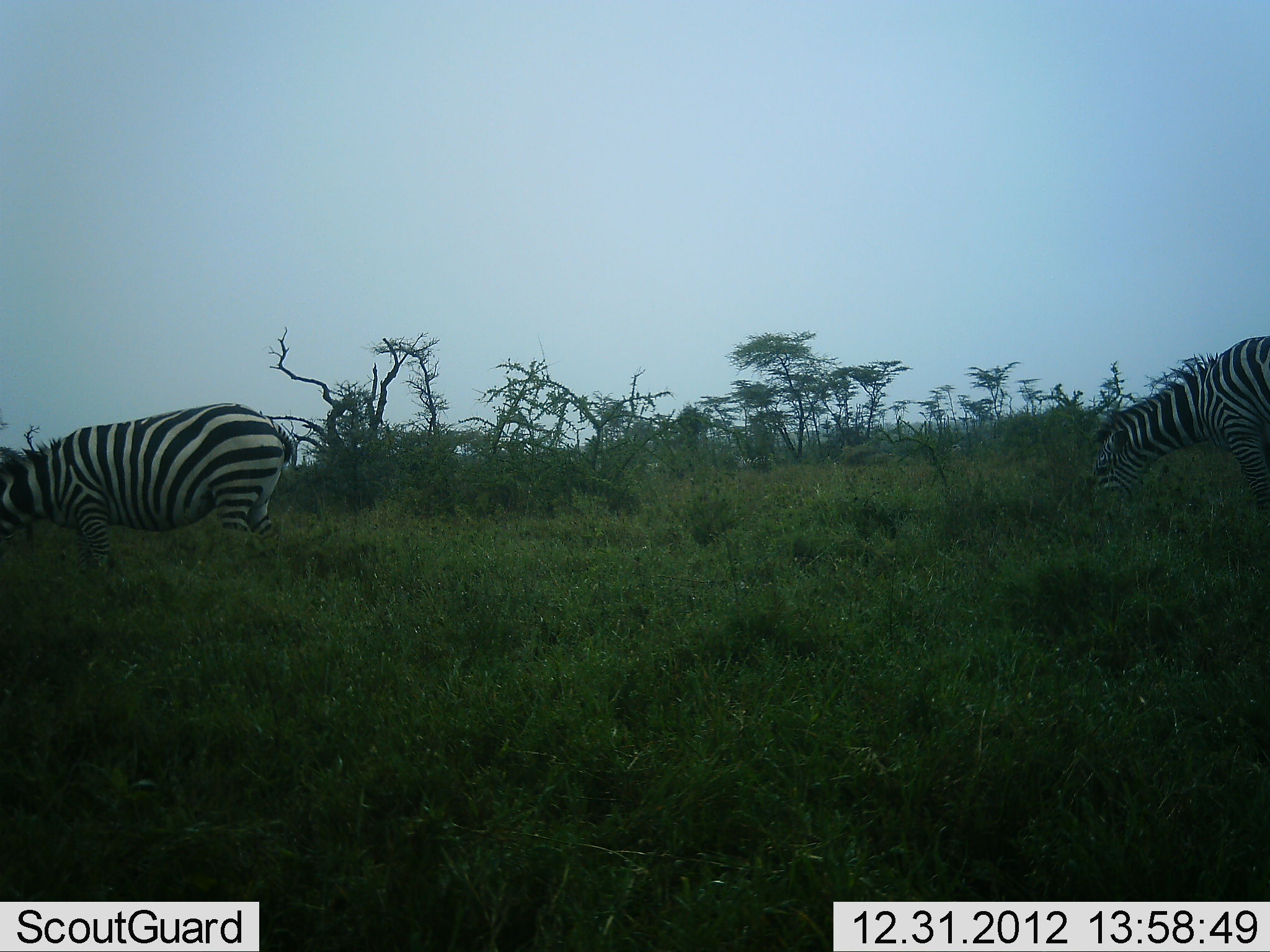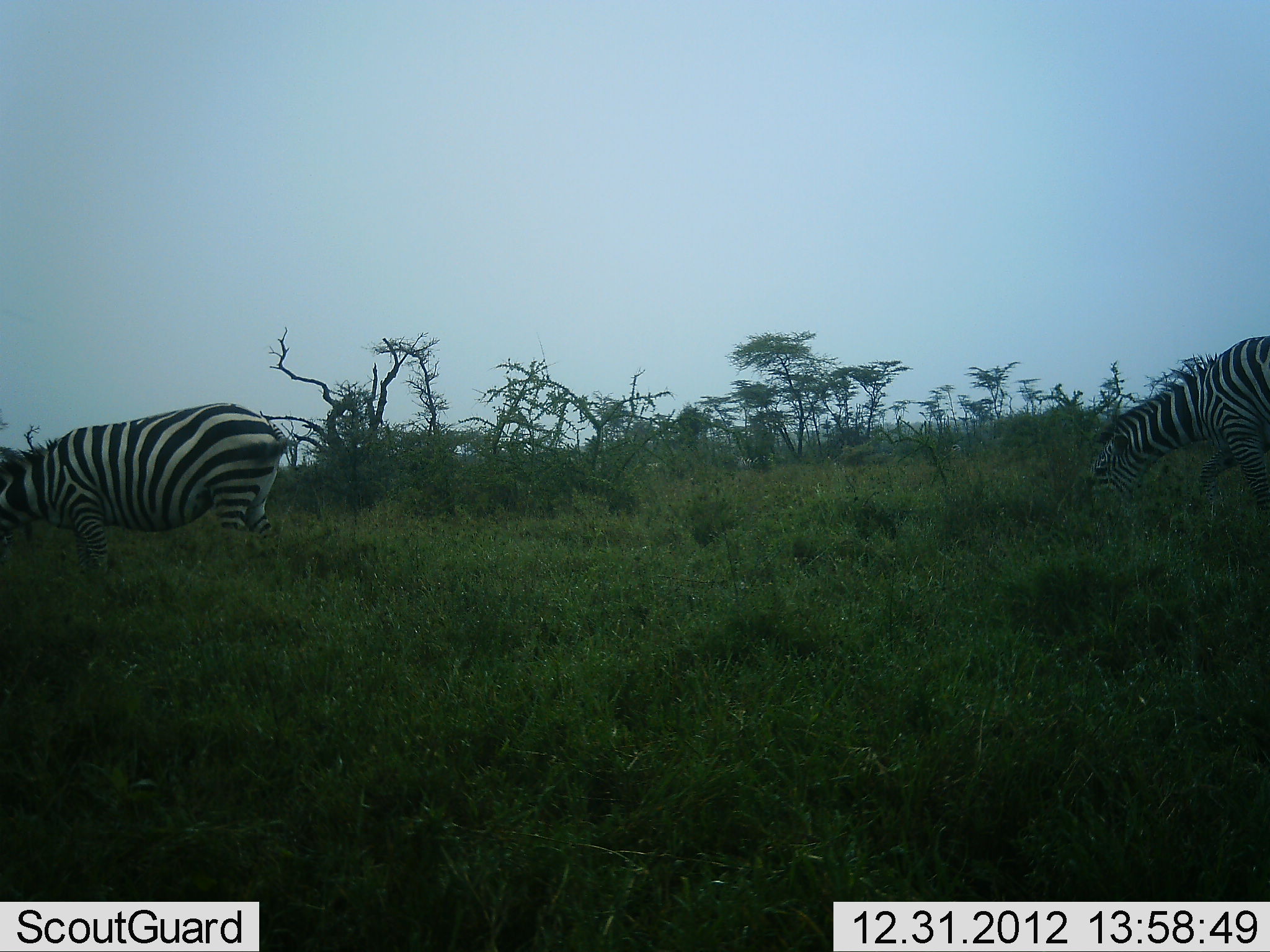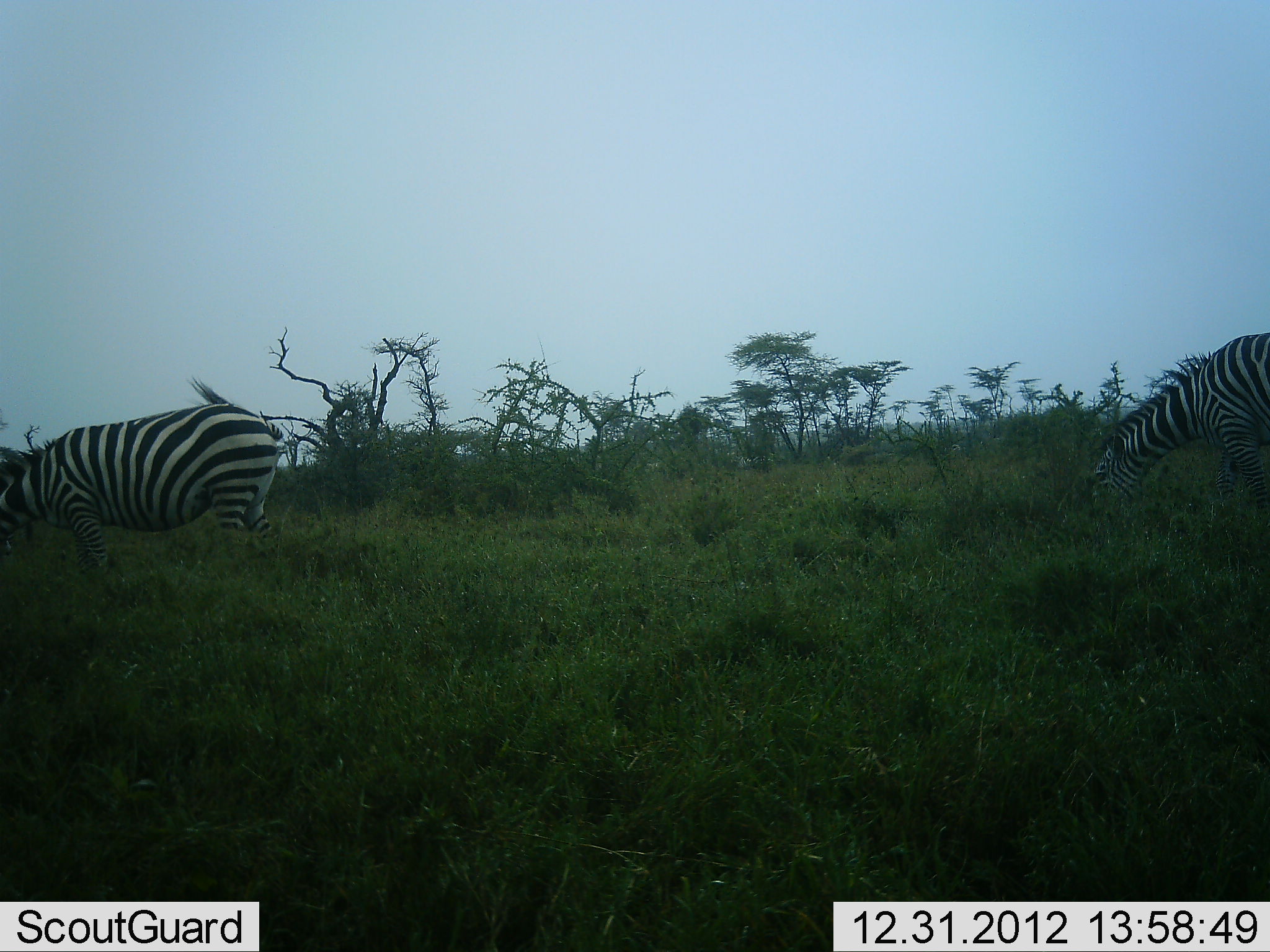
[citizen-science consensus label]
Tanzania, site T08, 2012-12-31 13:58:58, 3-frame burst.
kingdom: Animalia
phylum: Chordata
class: Mammalia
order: Perissodactyla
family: Equidae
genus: Equus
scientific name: Equus quagga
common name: plains zebra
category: zebra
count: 2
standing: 10%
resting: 0%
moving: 19%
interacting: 0%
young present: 0%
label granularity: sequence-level